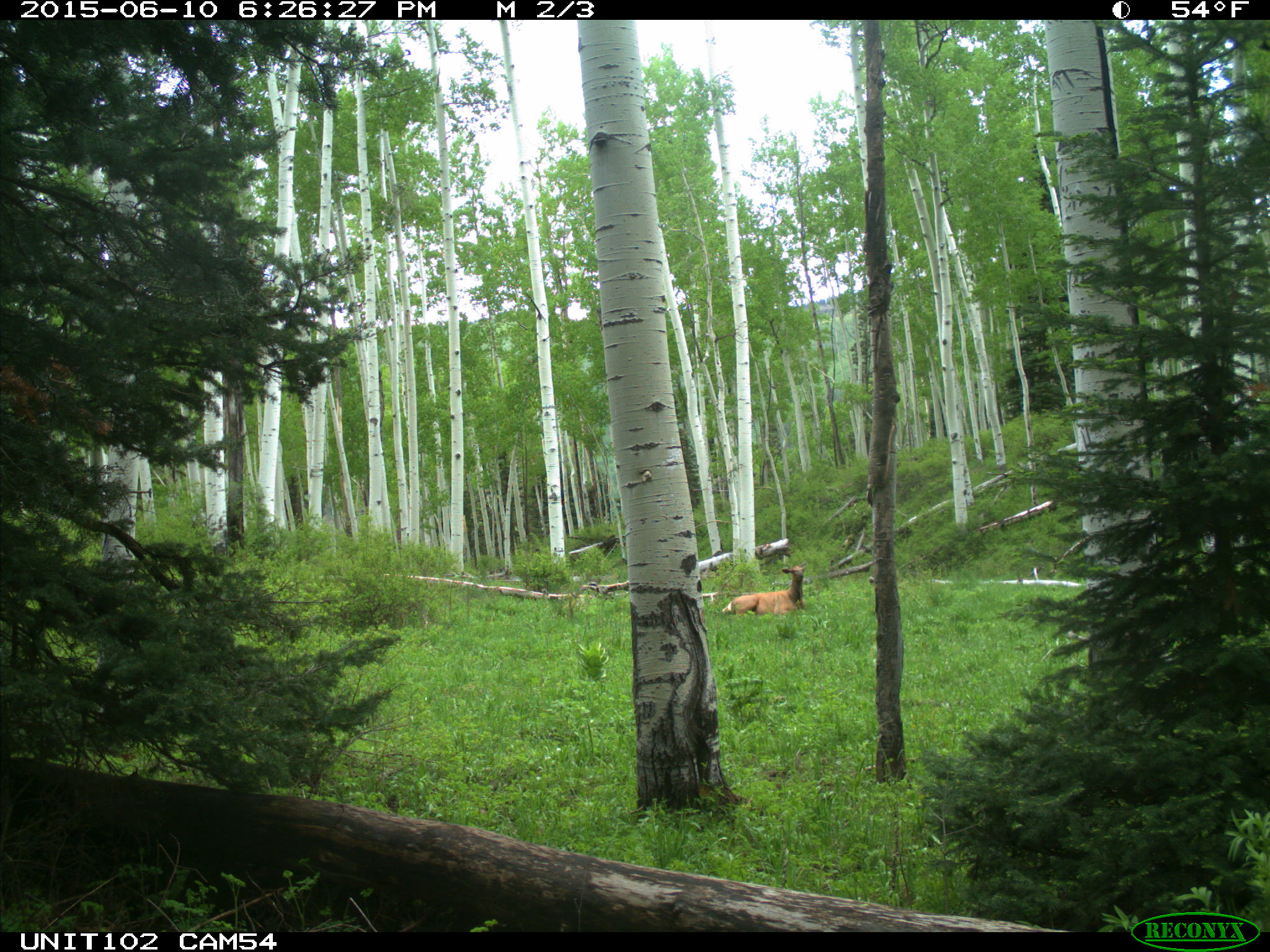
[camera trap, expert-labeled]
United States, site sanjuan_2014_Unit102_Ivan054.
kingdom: Animalia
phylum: Chordata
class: Mammalia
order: Artiodactyla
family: Cervidae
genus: Cervus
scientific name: Cervus elaphus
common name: red deer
Cervus elaphus (red deer).